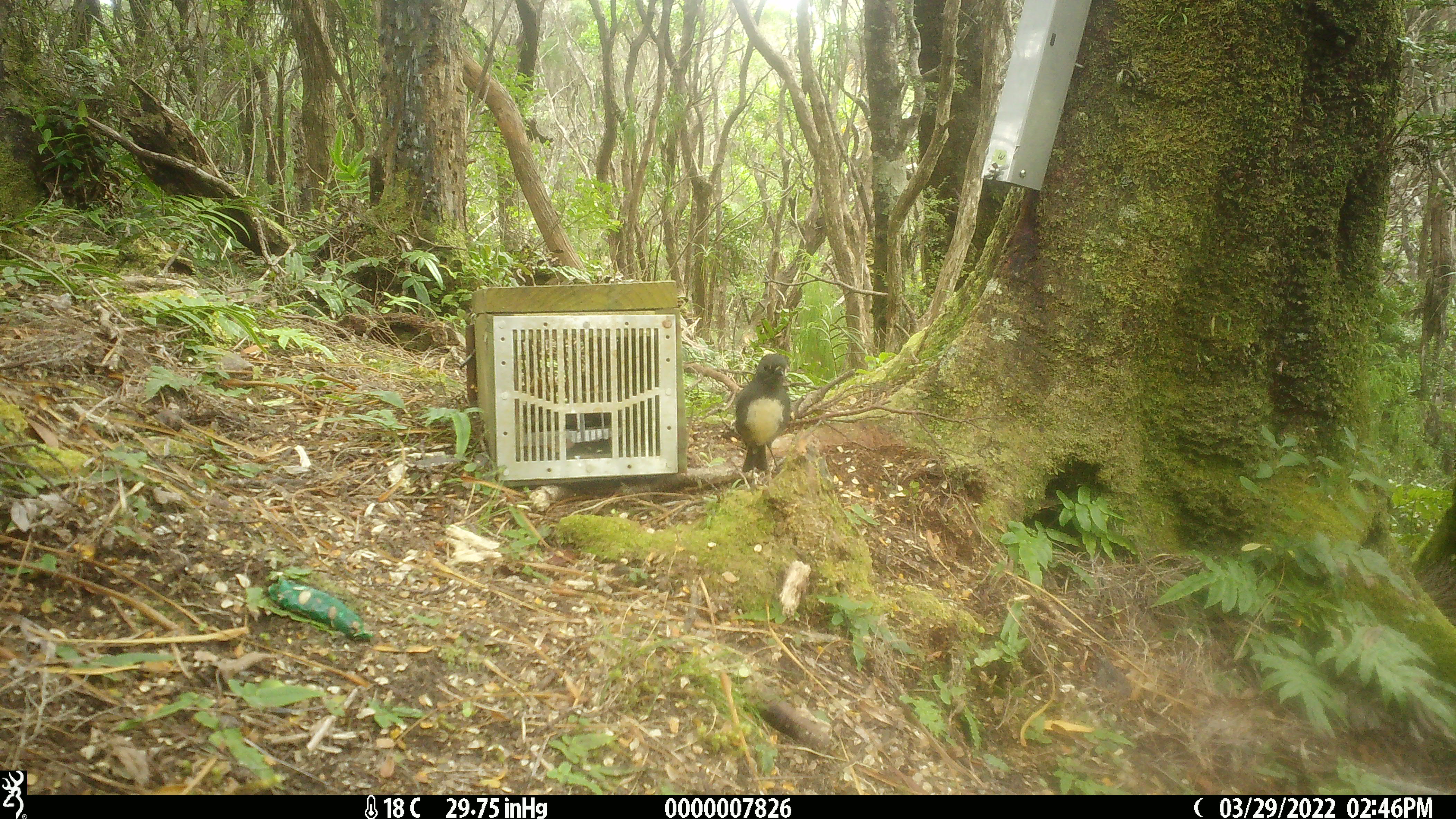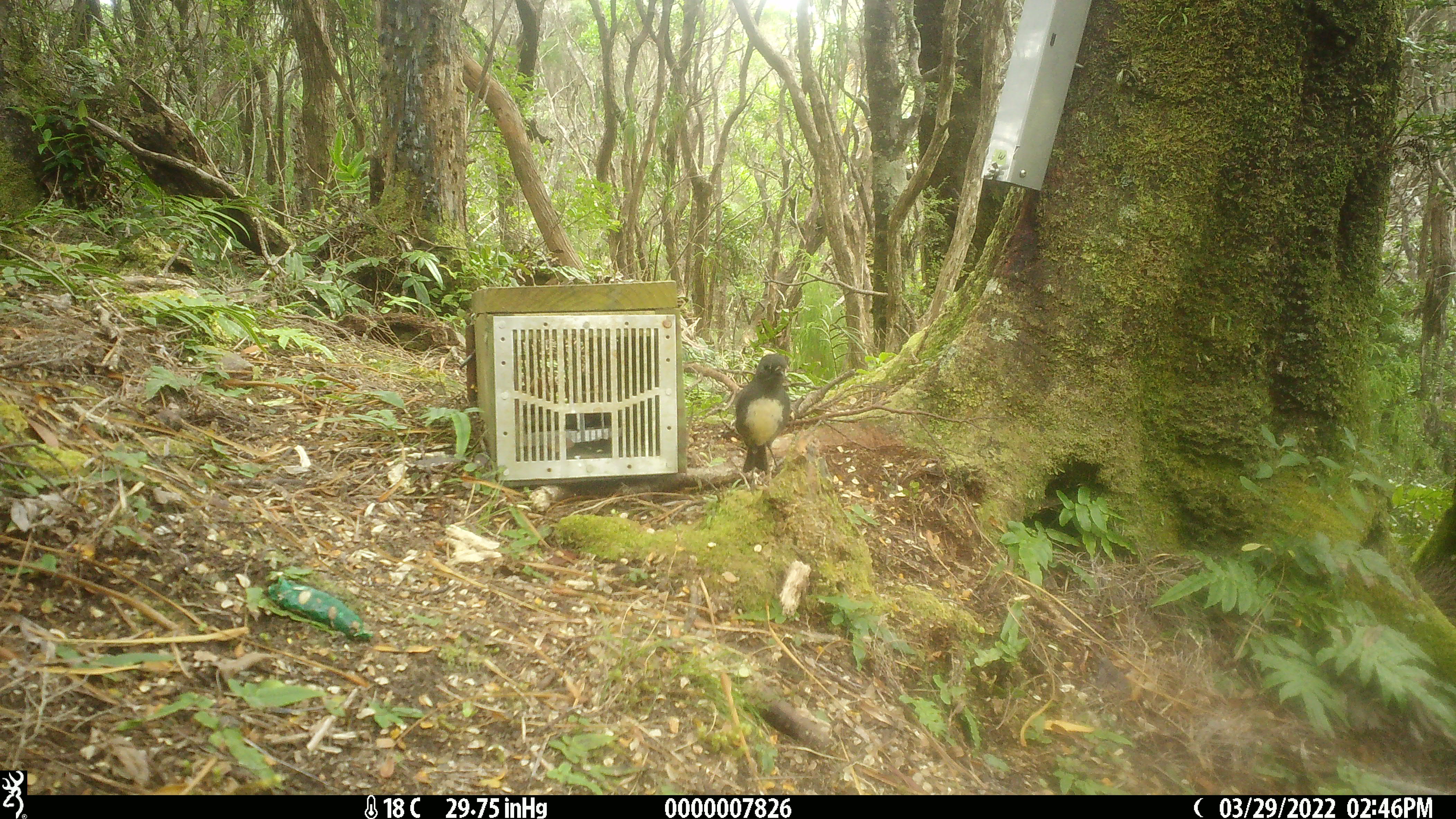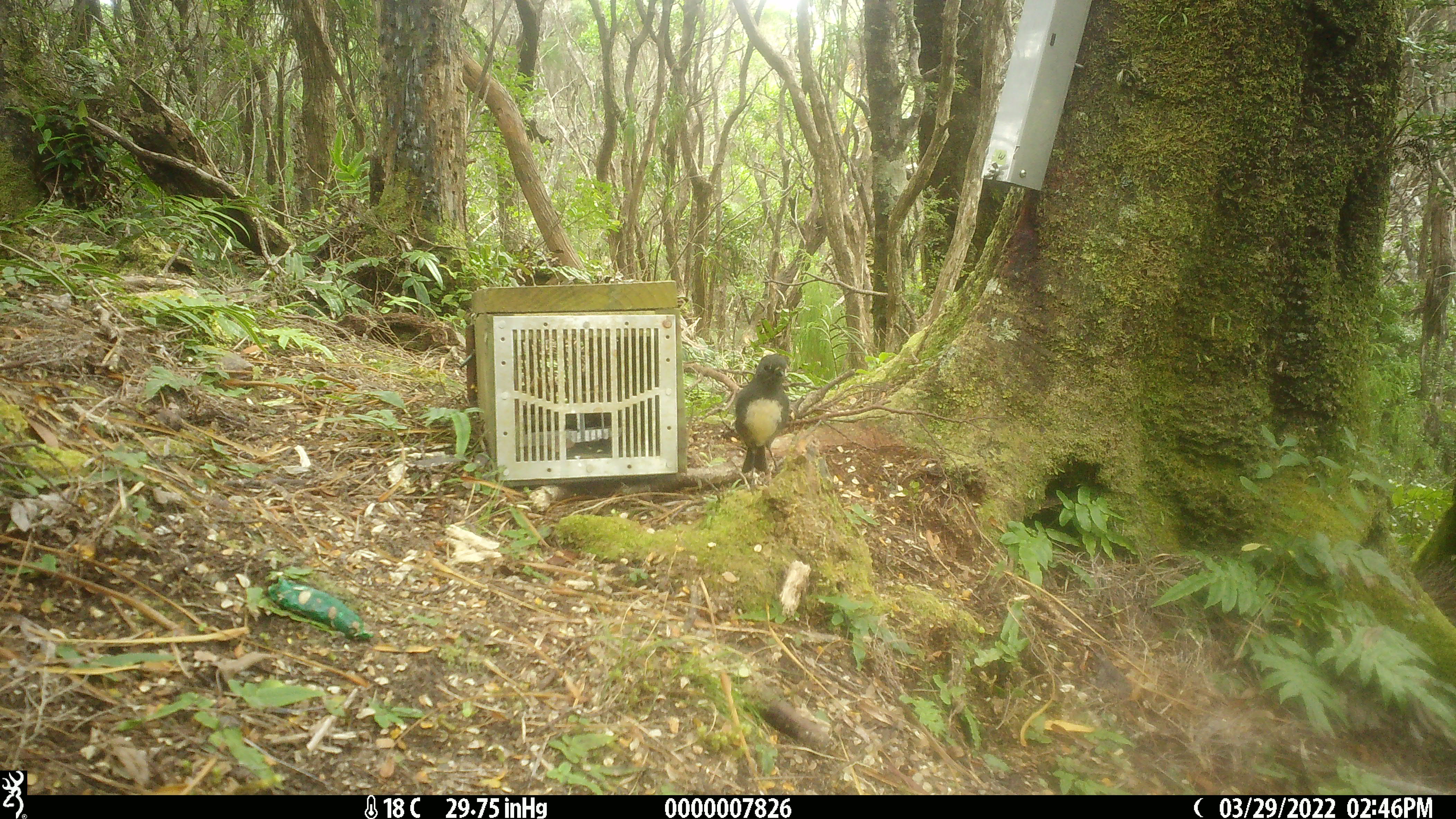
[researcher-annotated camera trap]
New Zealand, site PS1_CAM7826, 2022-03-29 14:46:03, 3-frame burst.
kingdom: Animalia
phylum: Chordata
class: Aves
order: Passeriformes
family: Petroicidae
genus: Petroica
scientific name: Petroica australis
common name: new zealand robin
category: robin